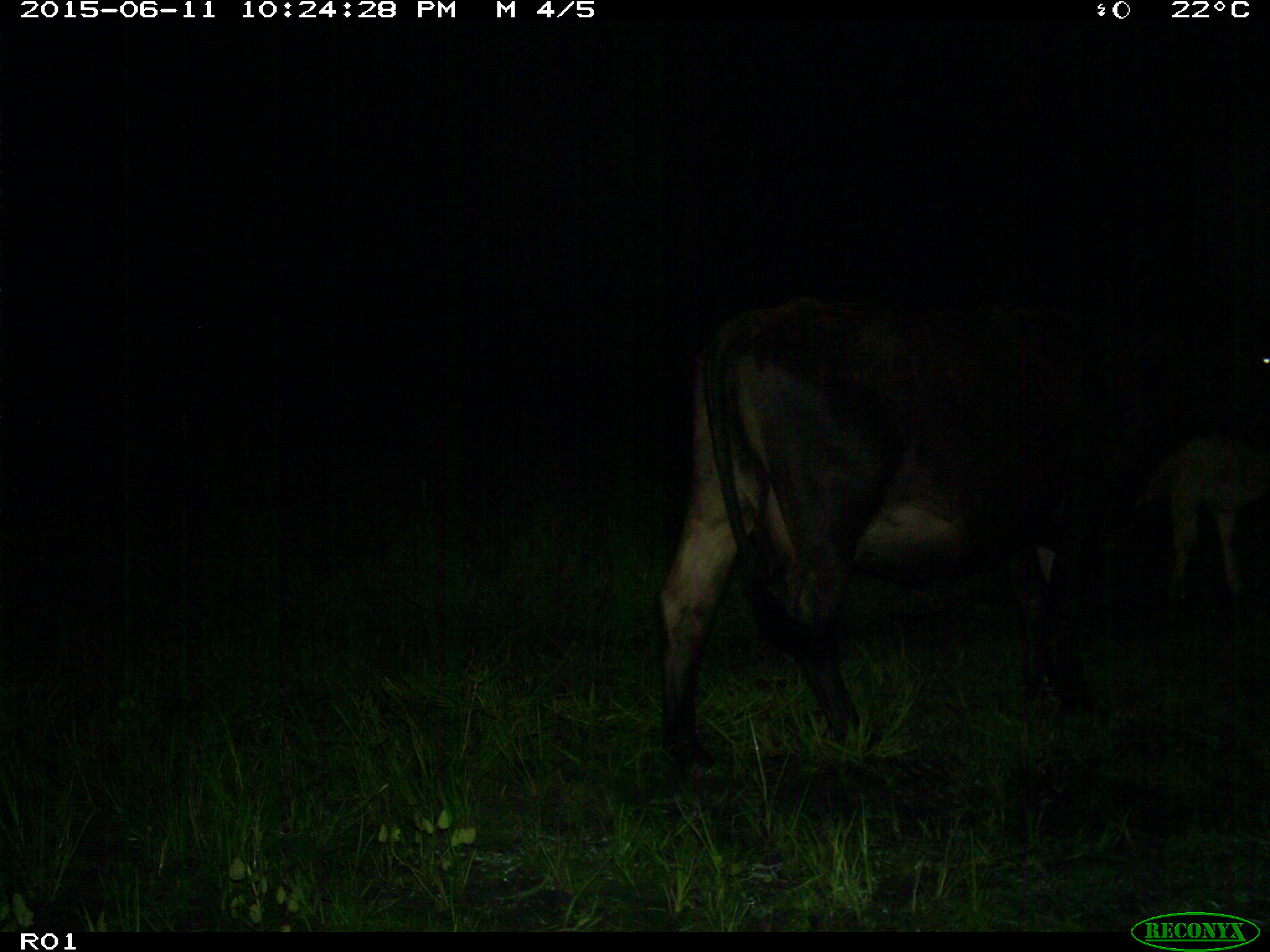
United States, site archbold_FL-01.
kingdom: Animalia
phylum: Chordata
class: Mammalia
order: Artiodactyla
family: Bovidae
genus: Bos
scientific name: Bos taurus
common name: domestic cow